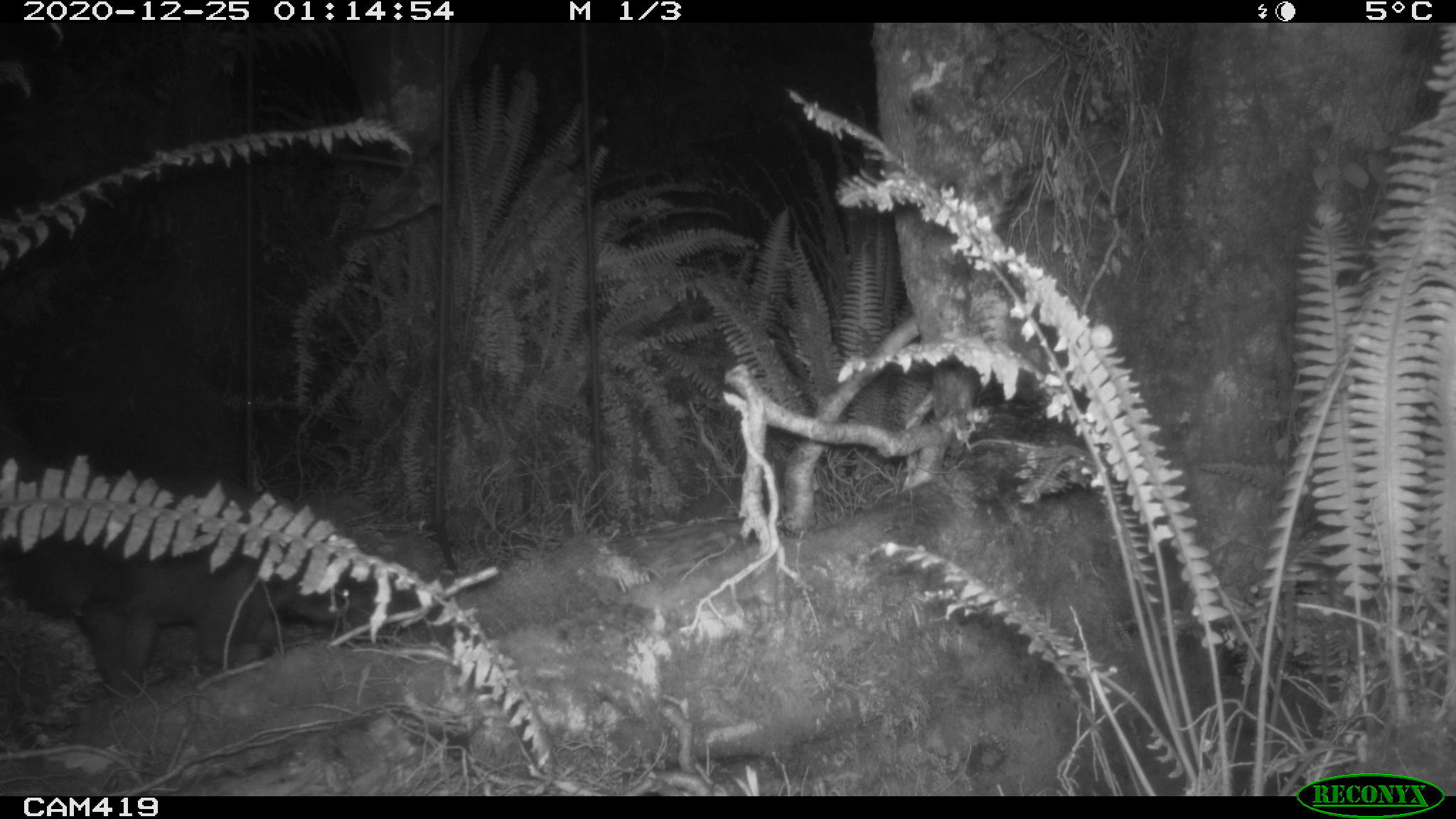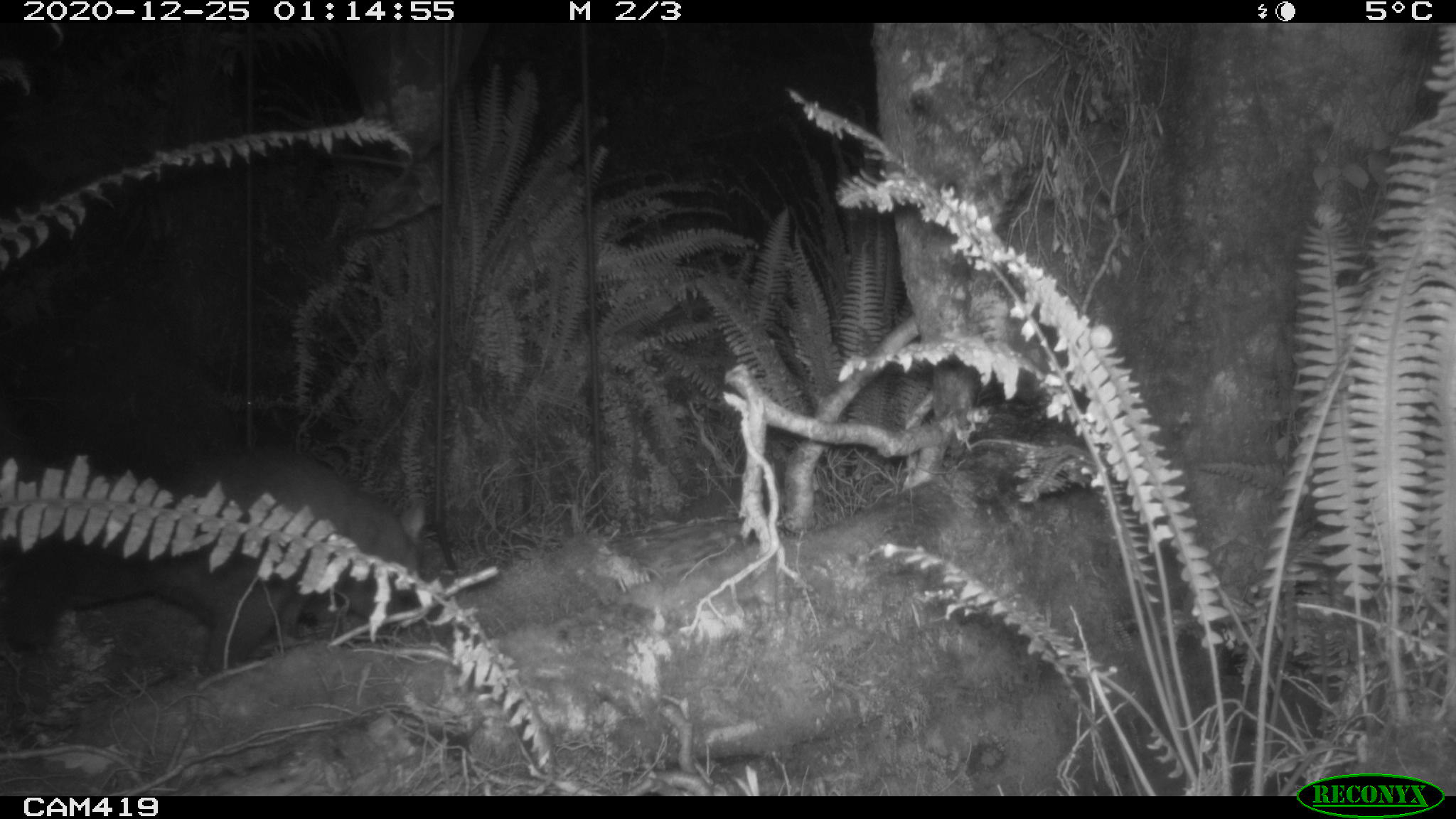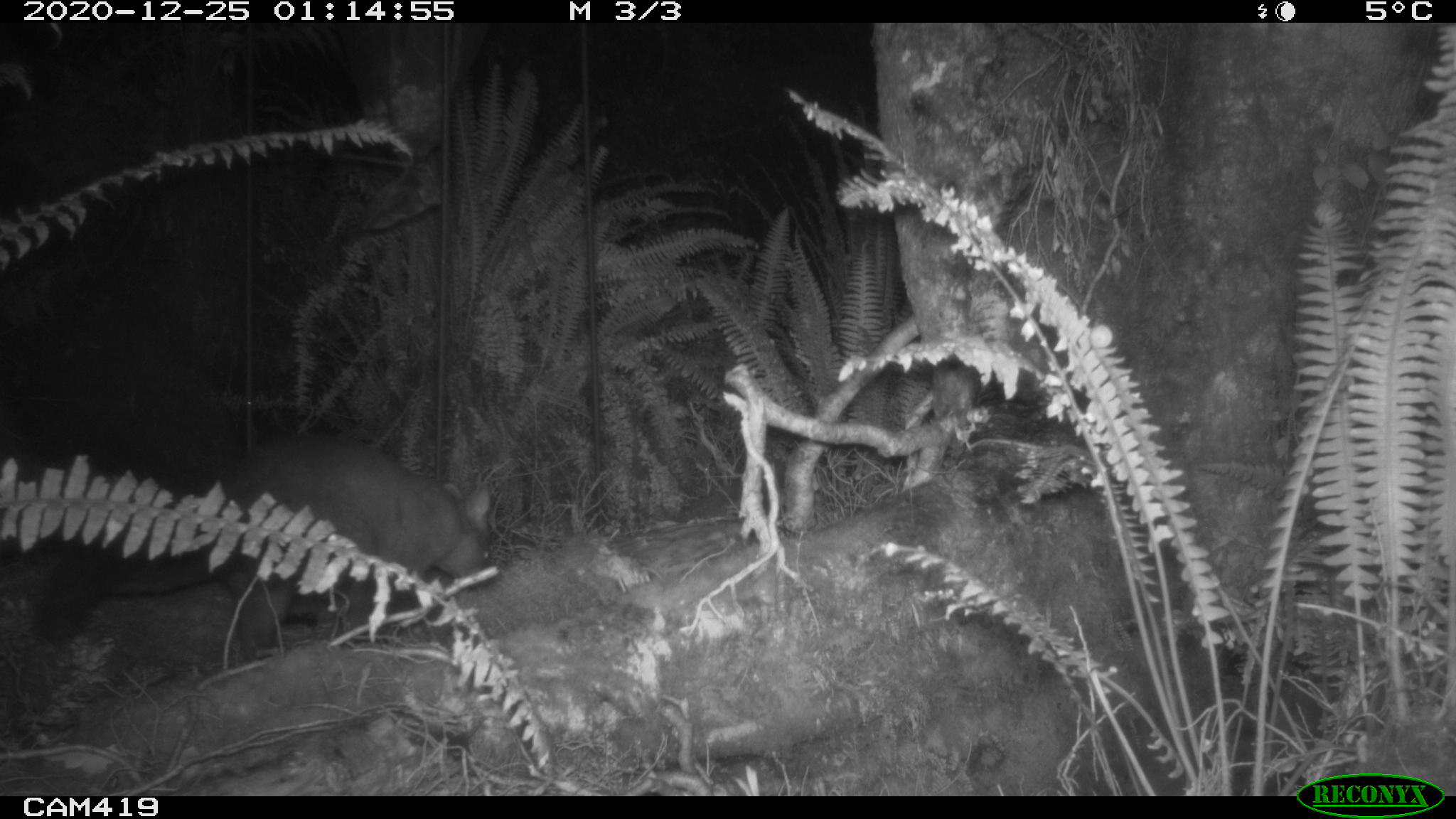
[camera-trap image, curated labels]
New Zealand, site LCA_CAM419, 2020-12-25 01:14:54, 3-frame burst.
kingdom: Animalia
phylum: Chordata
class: Mammalia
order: Diprotodontia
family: Phalangeridae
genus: Trichosurus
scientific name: Trichosurus vulpecula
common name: common brushtail possum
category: possum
Possum (common brushtail possum) (Trichosurus vulpecula).